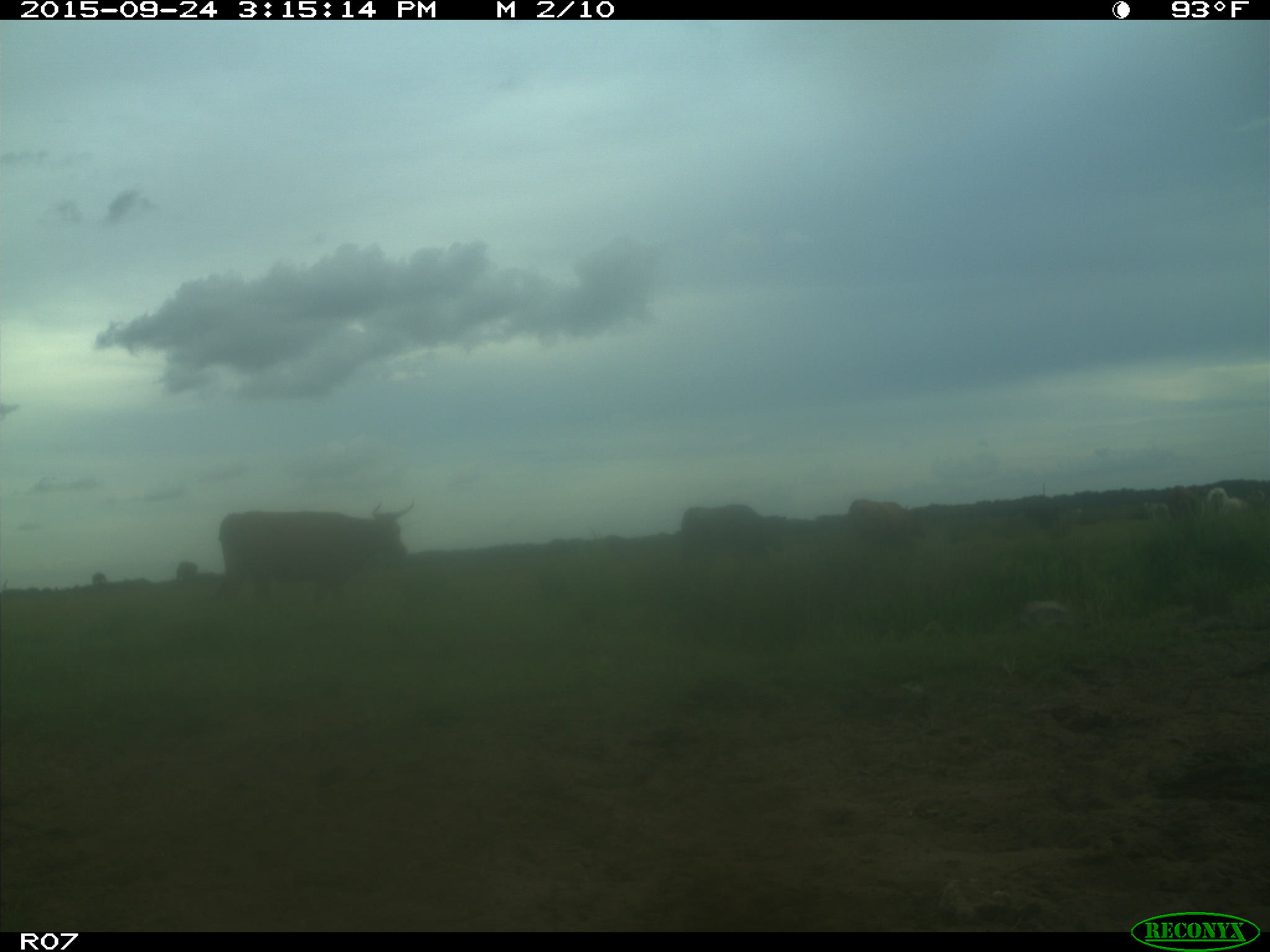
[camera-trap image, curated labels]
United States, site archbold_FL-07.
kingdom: Animalia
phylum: Chordata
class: Mammalia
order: Artiodactyla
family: Bovidae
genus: Bos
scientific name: Bos taurus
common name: domestic cow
Bos taurus (domestic cow).